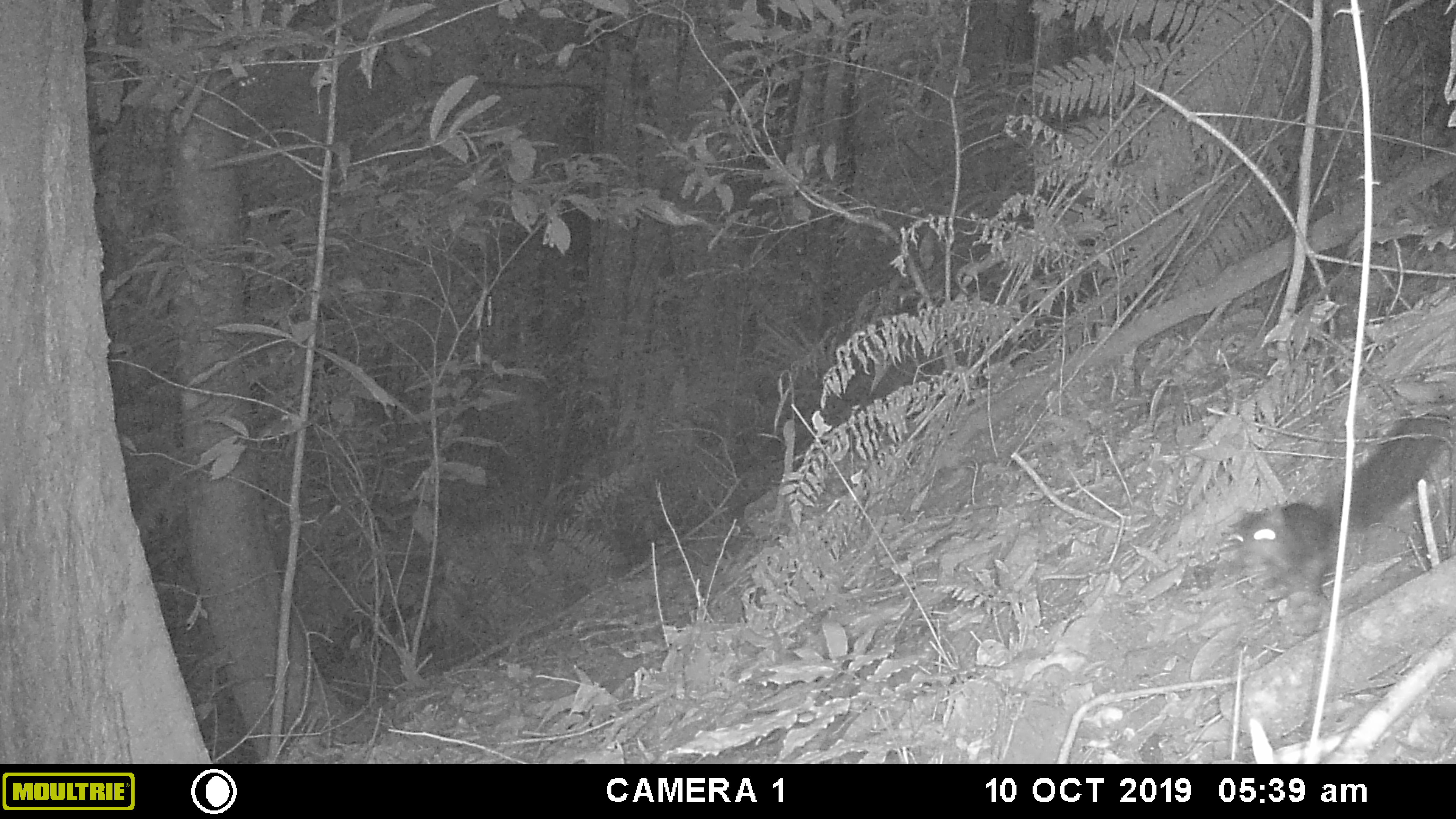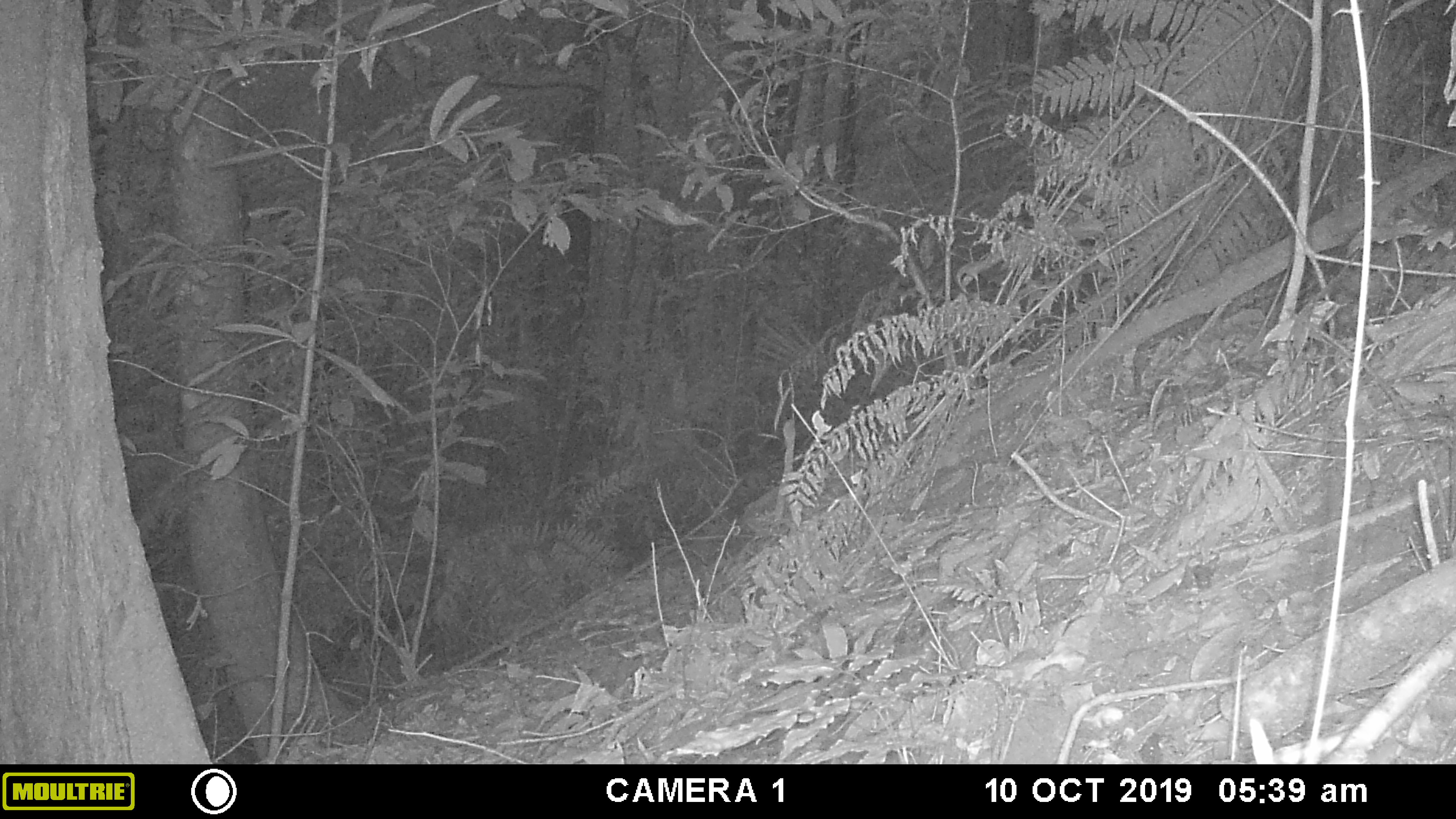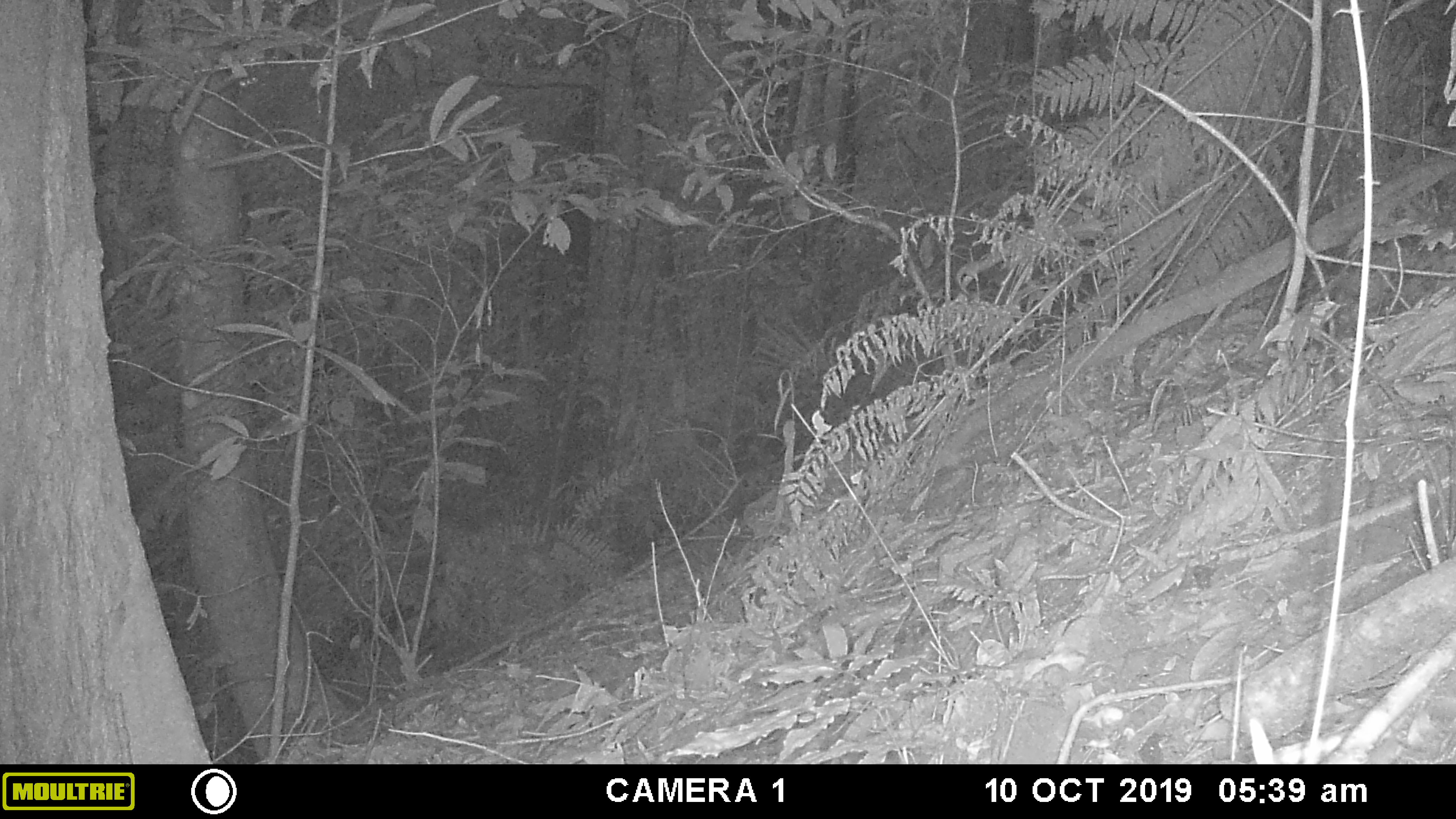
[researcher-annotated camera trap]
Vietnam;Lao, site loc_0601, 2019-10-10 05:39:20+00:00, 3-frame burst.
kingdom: Animalia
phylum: Chordata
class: Mammalia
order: Rodentia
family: Sciuridae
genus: Dremomys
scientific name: Dremomys rufigenis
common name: red-cheeked squirrel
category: red cheeked squirrel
Red cheeked squirrel (red-cheeked squirrel) (Dremomys rufigenis). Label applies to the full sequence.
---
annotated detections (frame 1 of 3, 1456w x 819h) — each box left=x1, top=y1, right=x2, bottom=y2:
red cheeked squirrel: left=1227, top=418, right=1451, bottom=602